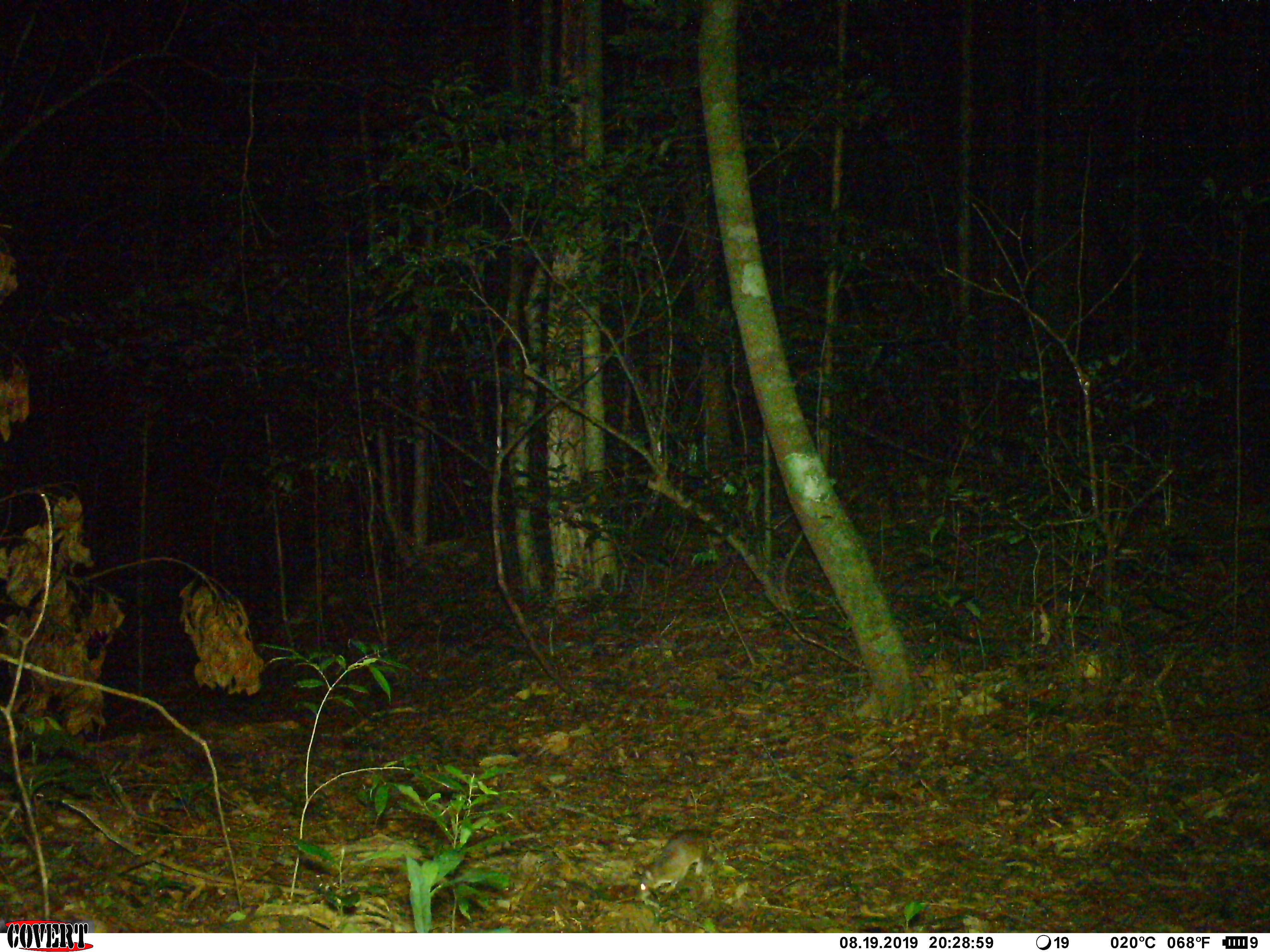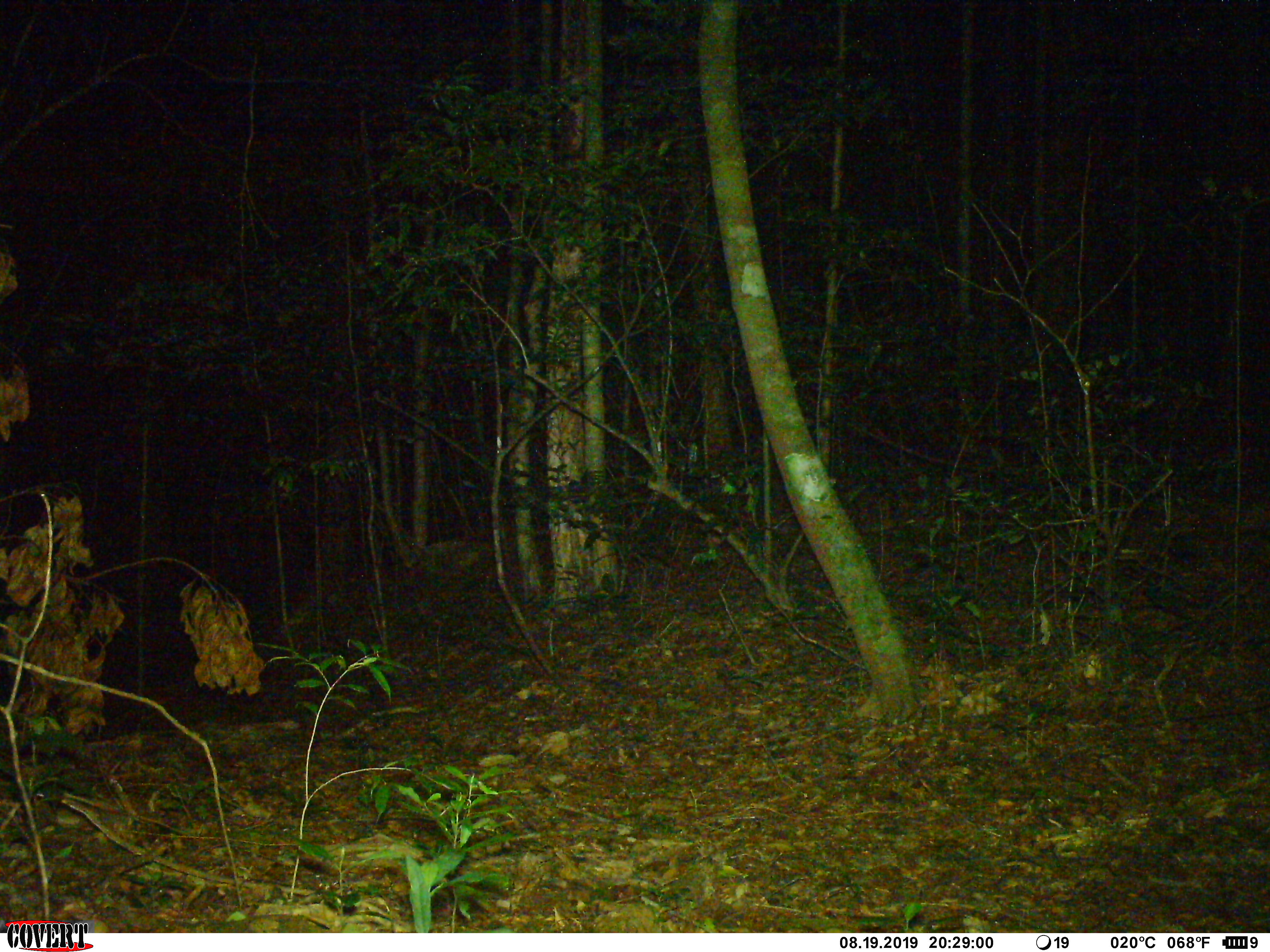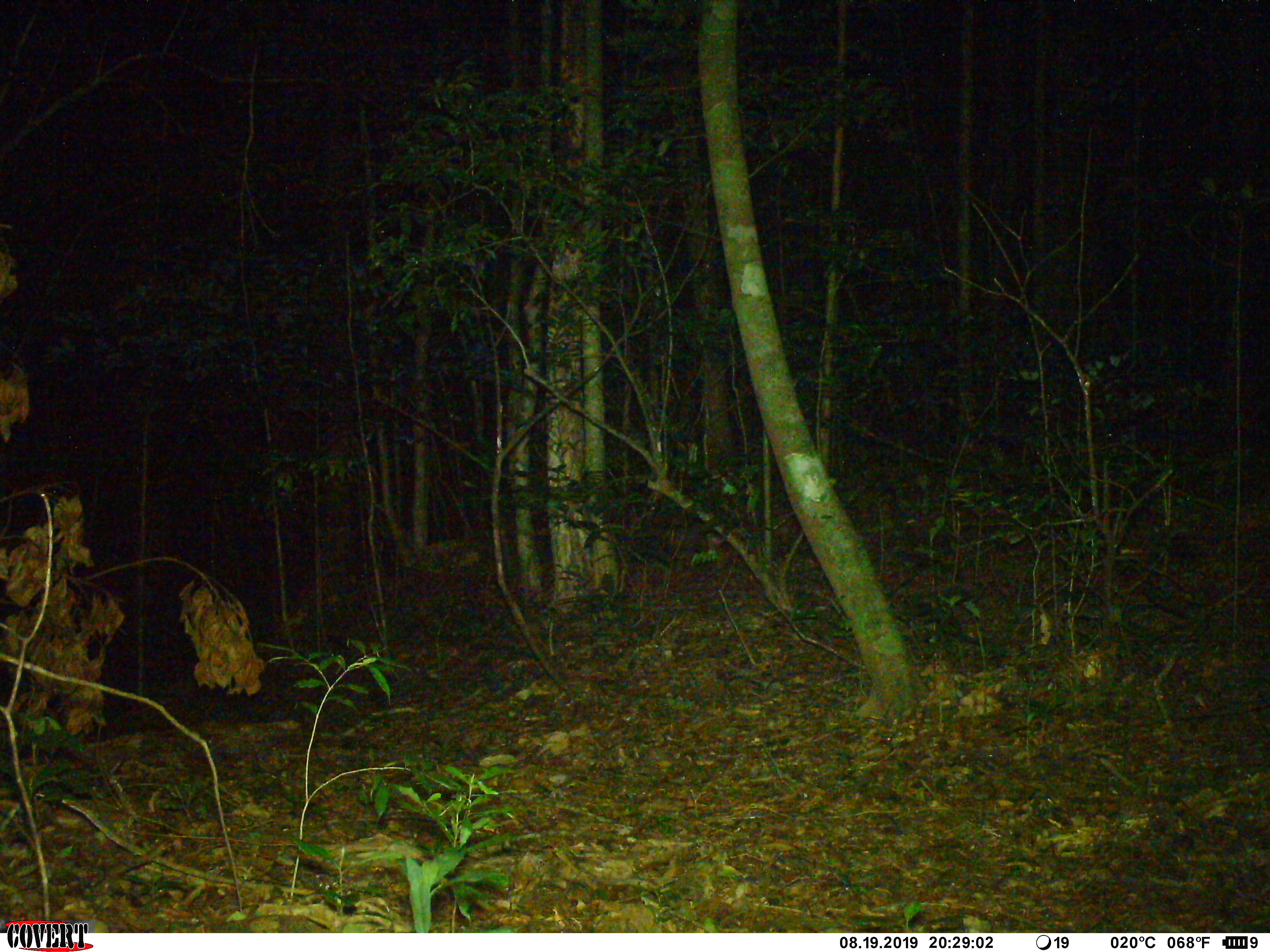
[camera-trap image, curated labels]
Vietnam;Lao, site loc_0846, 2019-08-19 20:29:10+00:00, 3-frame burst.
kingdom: Animalia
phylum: Chordata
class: Mammalia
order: Rodentia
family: Muridae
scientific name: Muridae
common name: old-world mice and rats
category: unidentified murid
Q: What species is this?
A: Unidentified murid (old-world mice and rats) (Muridae).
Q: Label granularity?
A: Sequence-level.